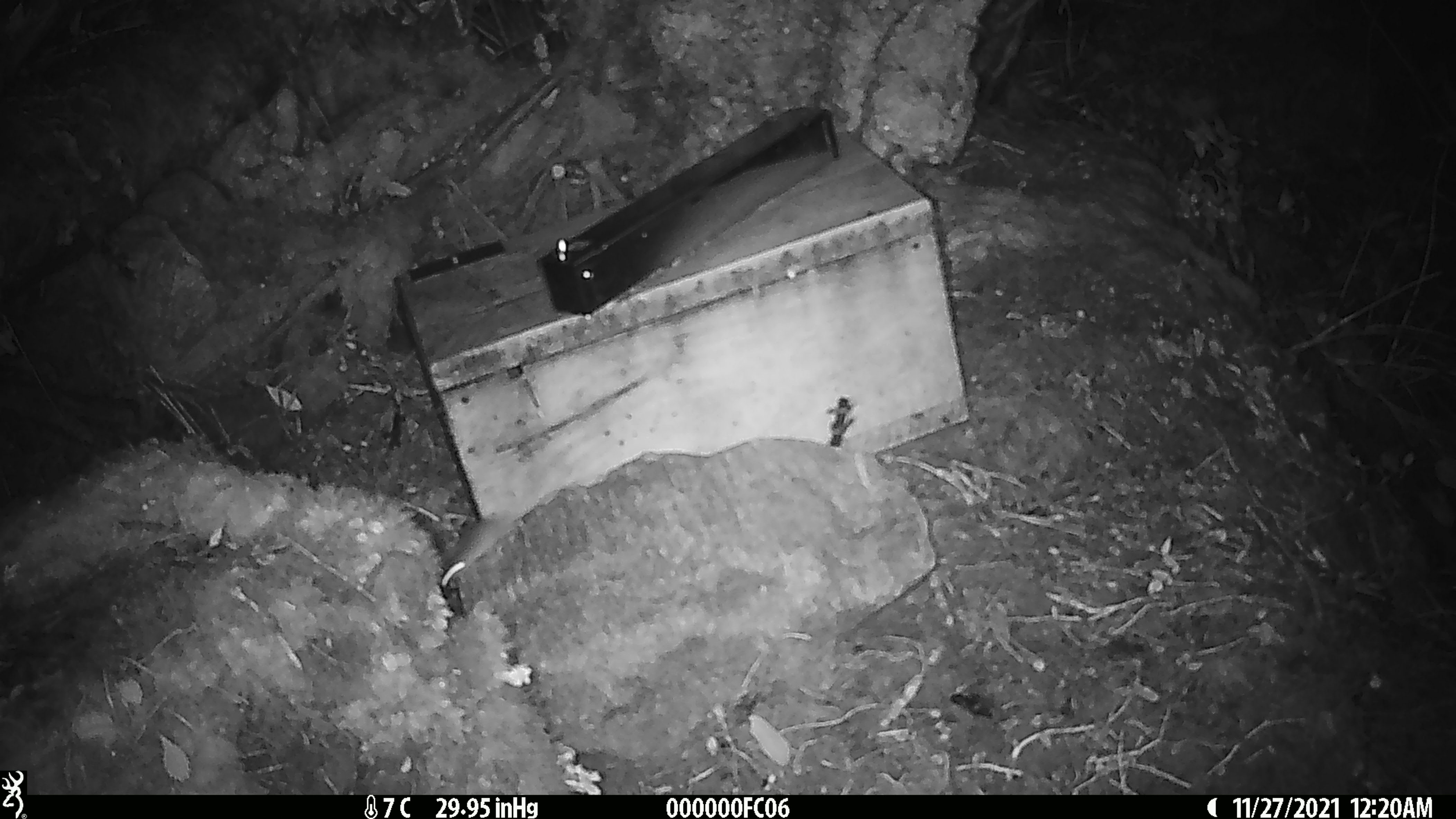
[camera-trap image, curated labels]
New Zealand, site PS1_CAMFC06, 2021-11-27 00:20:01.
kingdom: Animalia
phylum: Chordata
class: Mammalia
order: Rodentia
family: Muridae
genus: Mus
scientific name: Mus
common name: mouse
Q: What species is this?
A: Mouse (Mus).